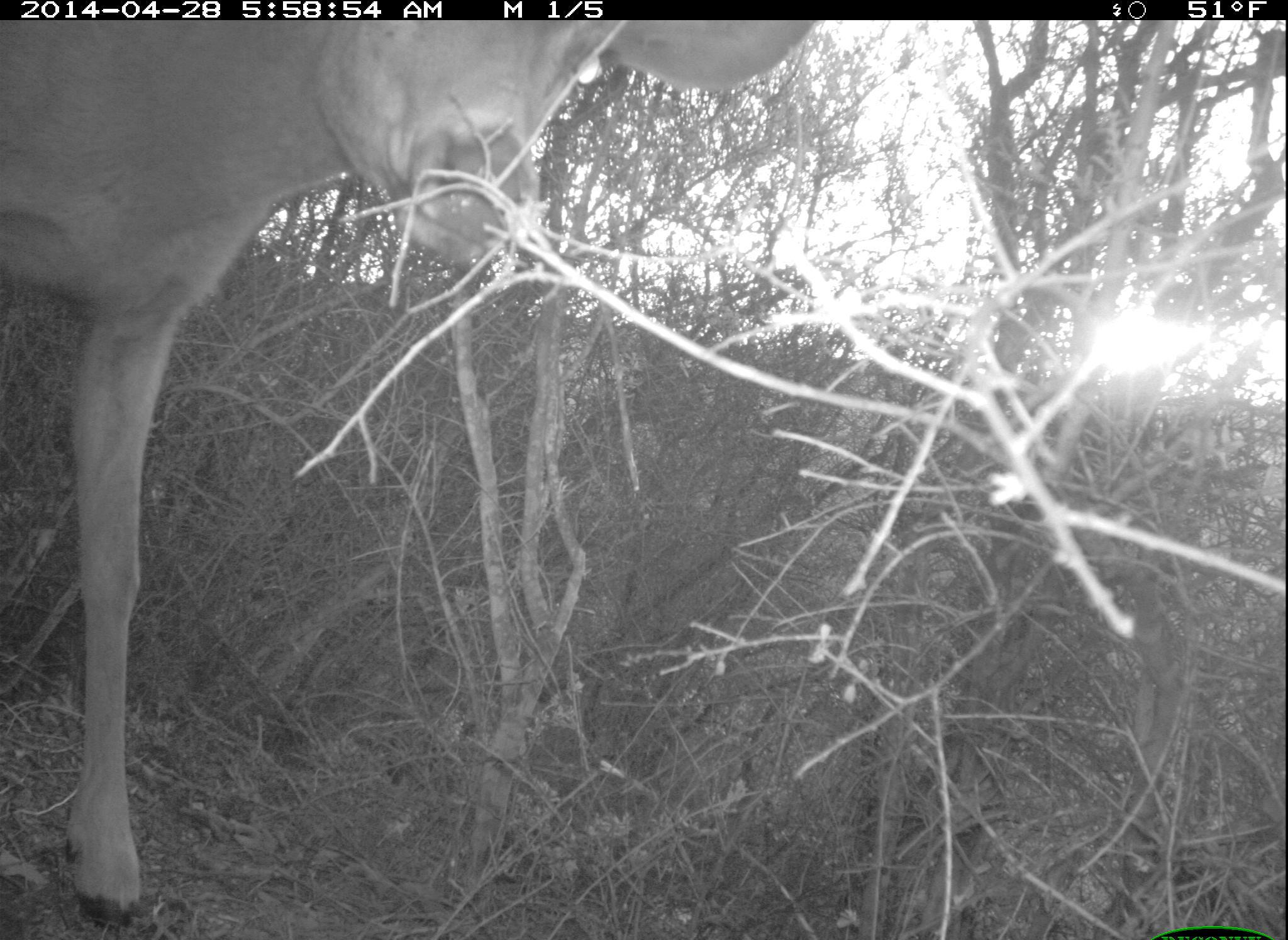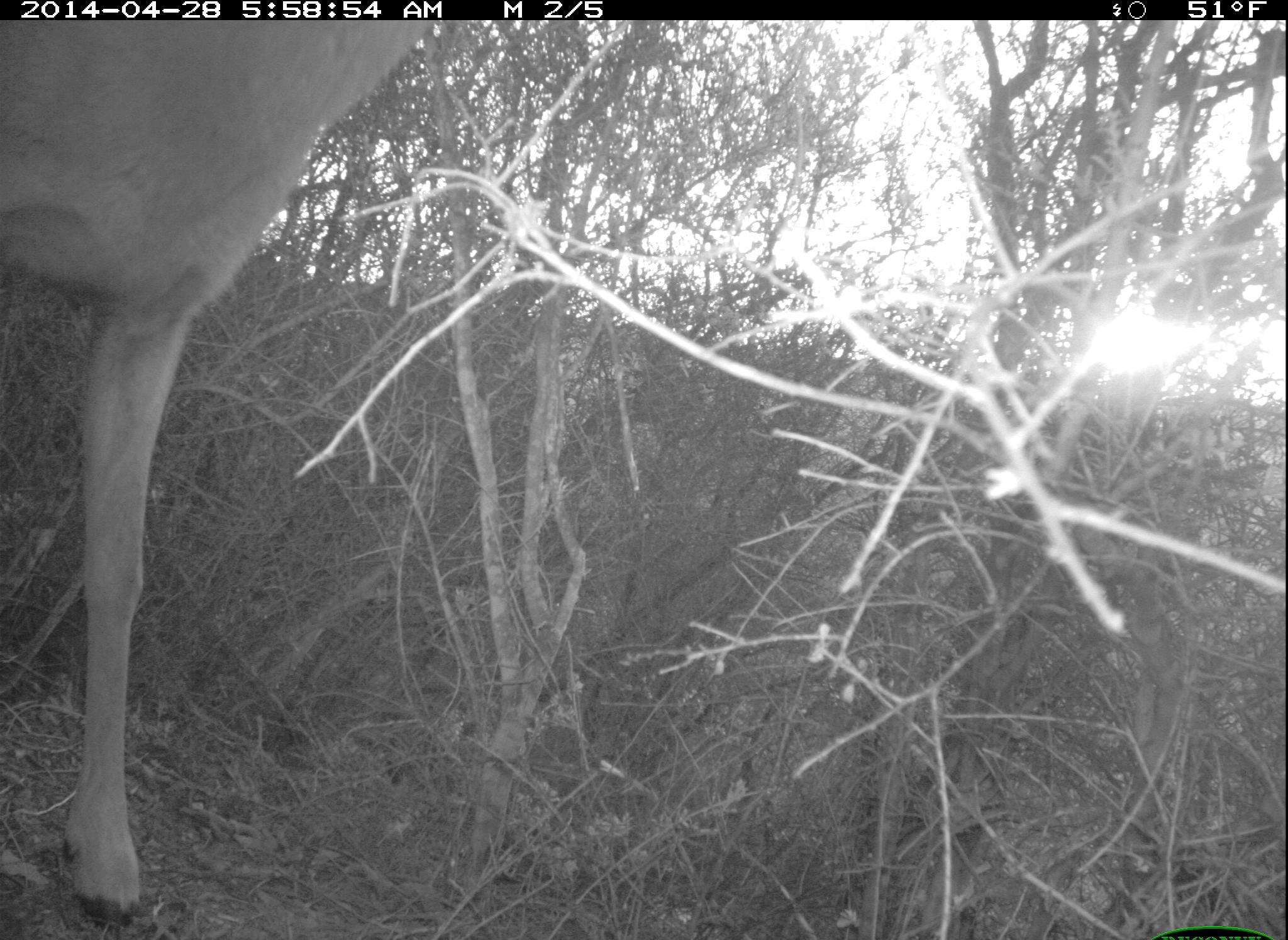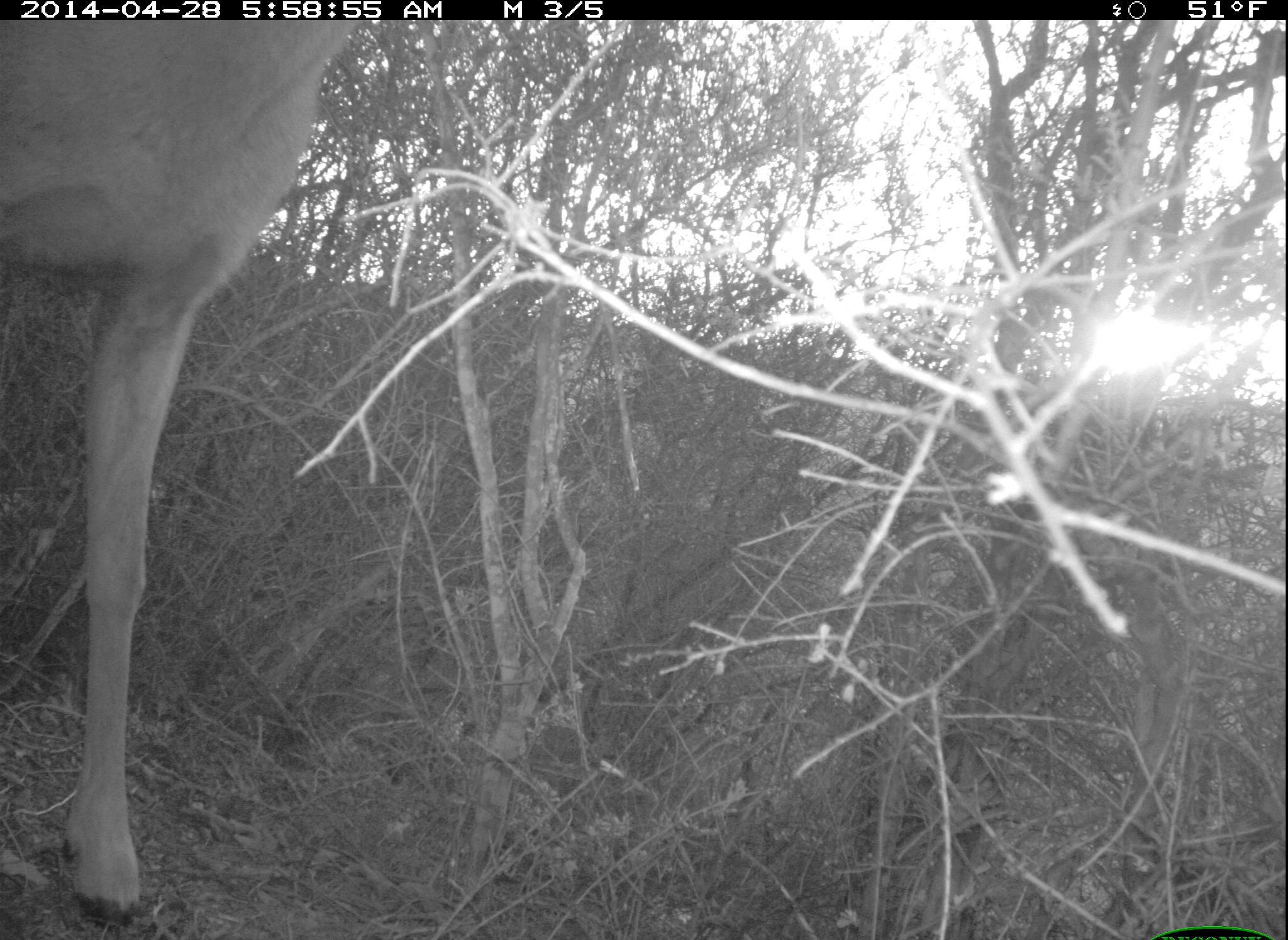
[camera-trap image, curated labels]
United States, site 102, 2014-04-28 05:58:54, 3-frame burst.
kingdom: Animalia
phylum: Chordata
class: Mammalia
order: Artiodactyla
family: Cervidae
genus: Odocoileus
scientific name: Odocoileus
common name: deer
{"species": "deer (Odocoileus)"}